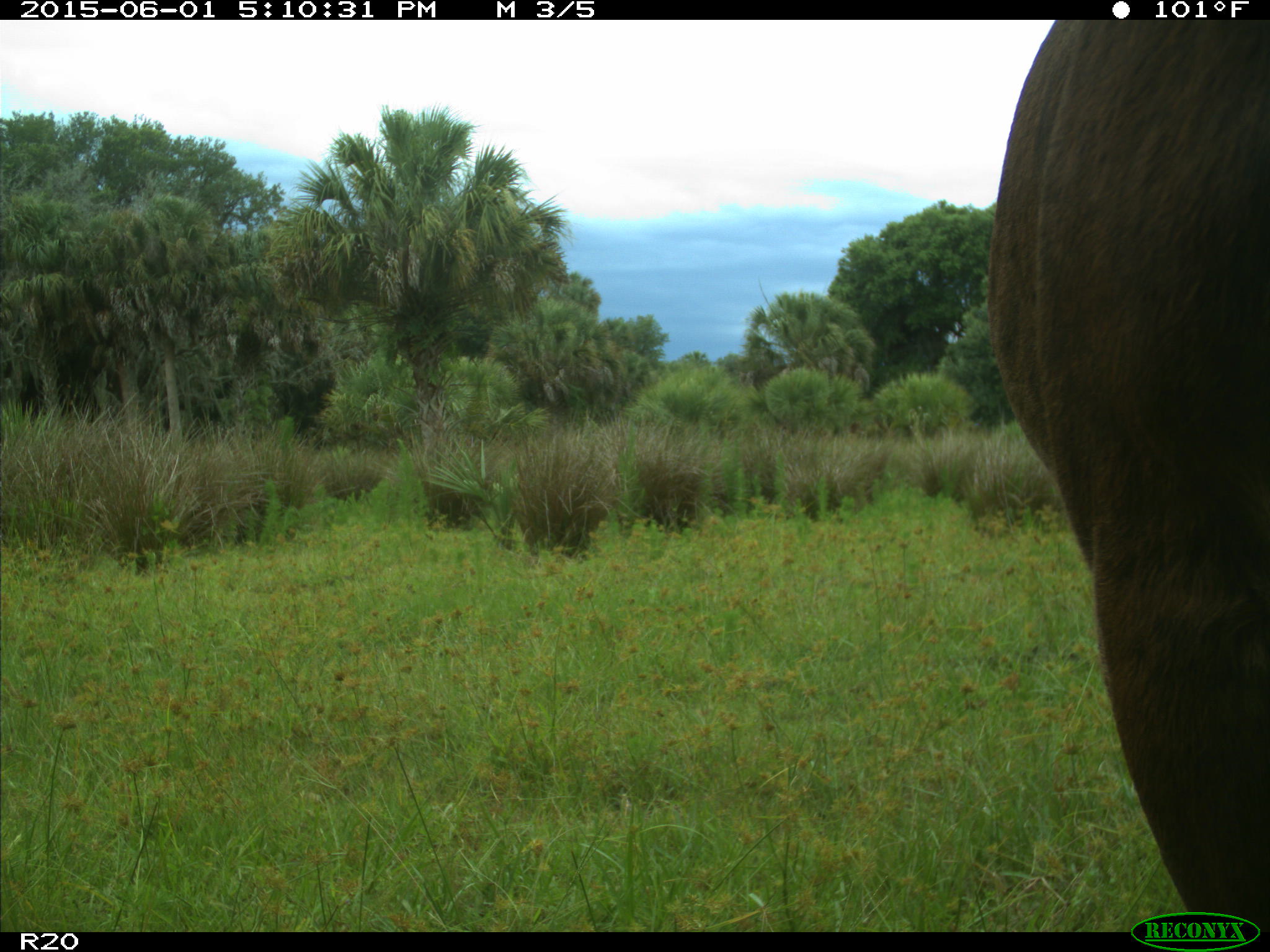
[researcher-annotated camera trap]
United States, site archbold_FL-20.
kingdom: Animalia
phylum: Chordata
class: Mammalia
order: Artiodactyla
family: Bovidae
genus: Bos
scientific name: Bos taurus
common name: domestic cow